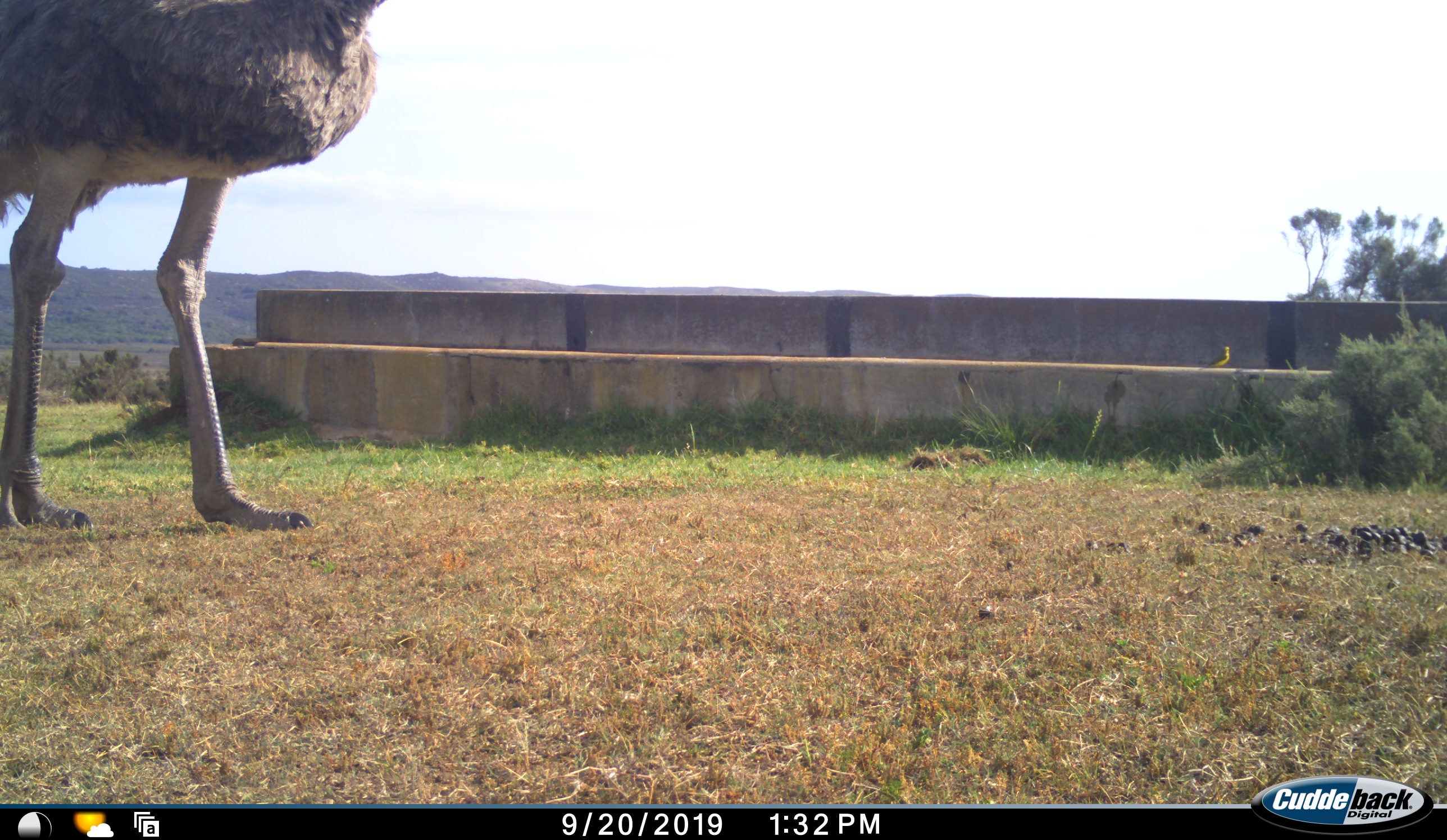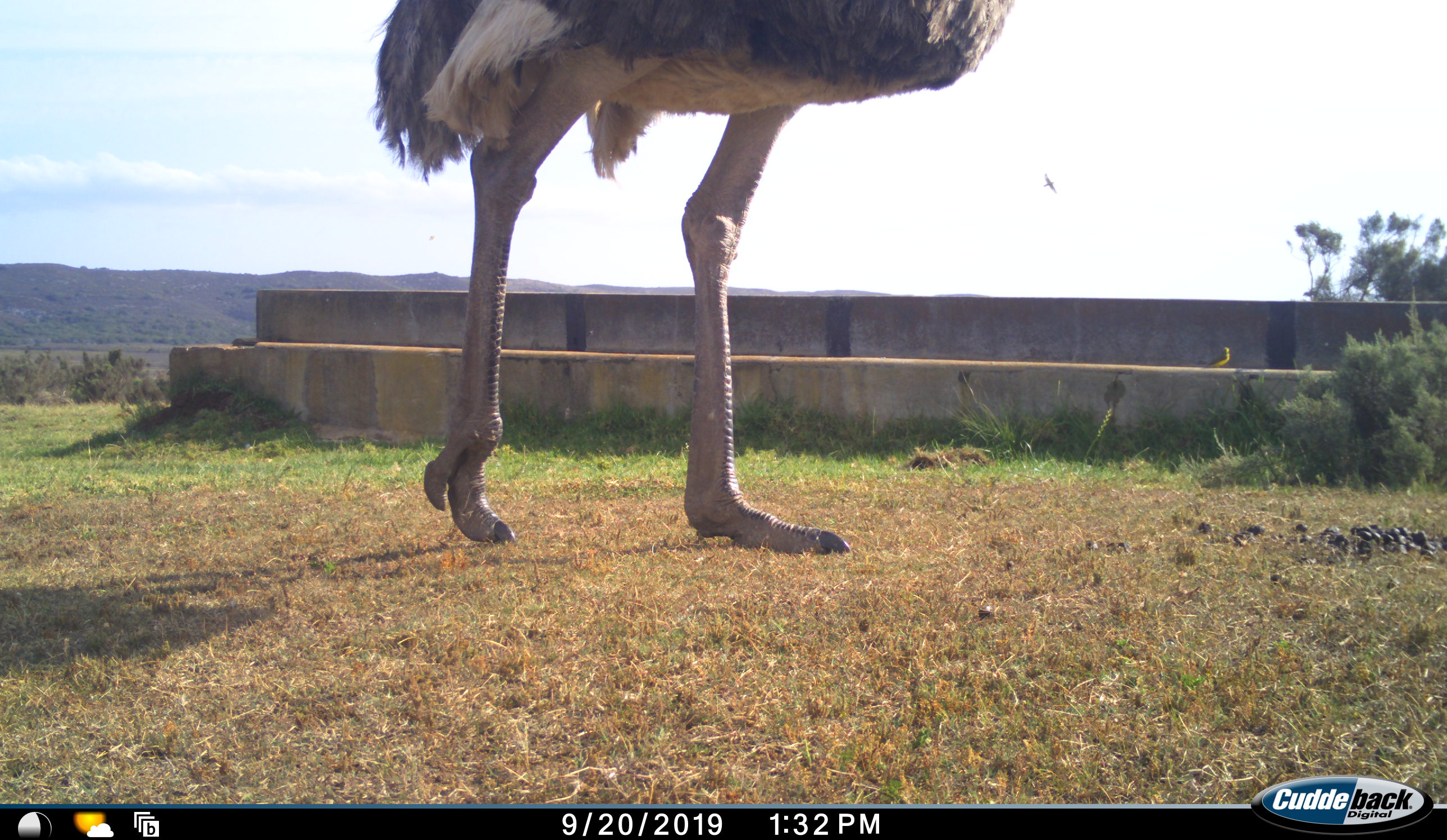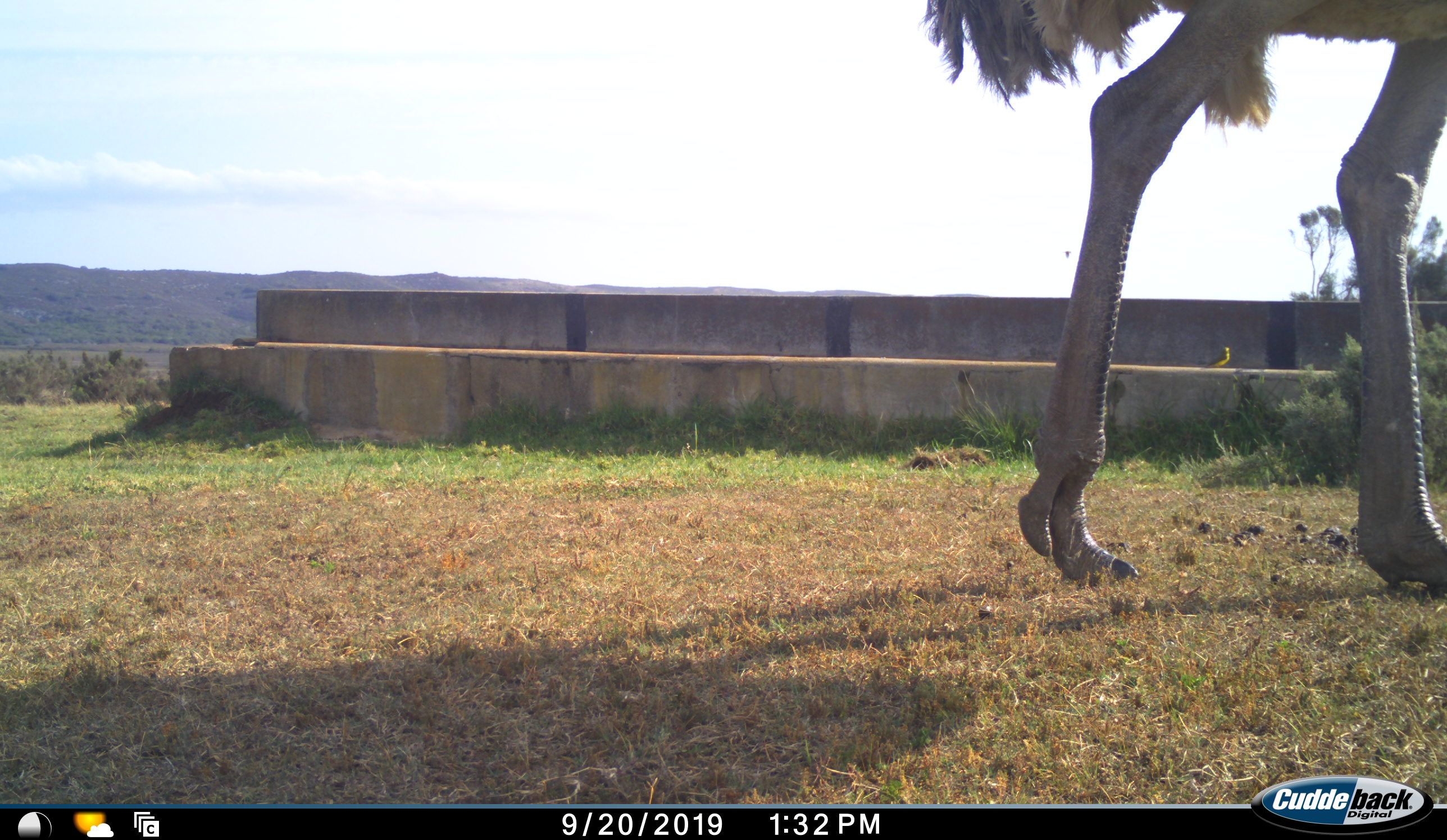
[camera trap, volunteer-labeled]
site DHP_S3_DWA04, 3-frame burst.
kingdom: Animalia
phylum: Chordata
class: Aves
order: Struthioniformes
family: Struthionidae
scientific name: Struthionidae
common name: ostrich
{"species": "ostrich (Struthionidae)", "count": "1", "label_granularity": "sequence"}